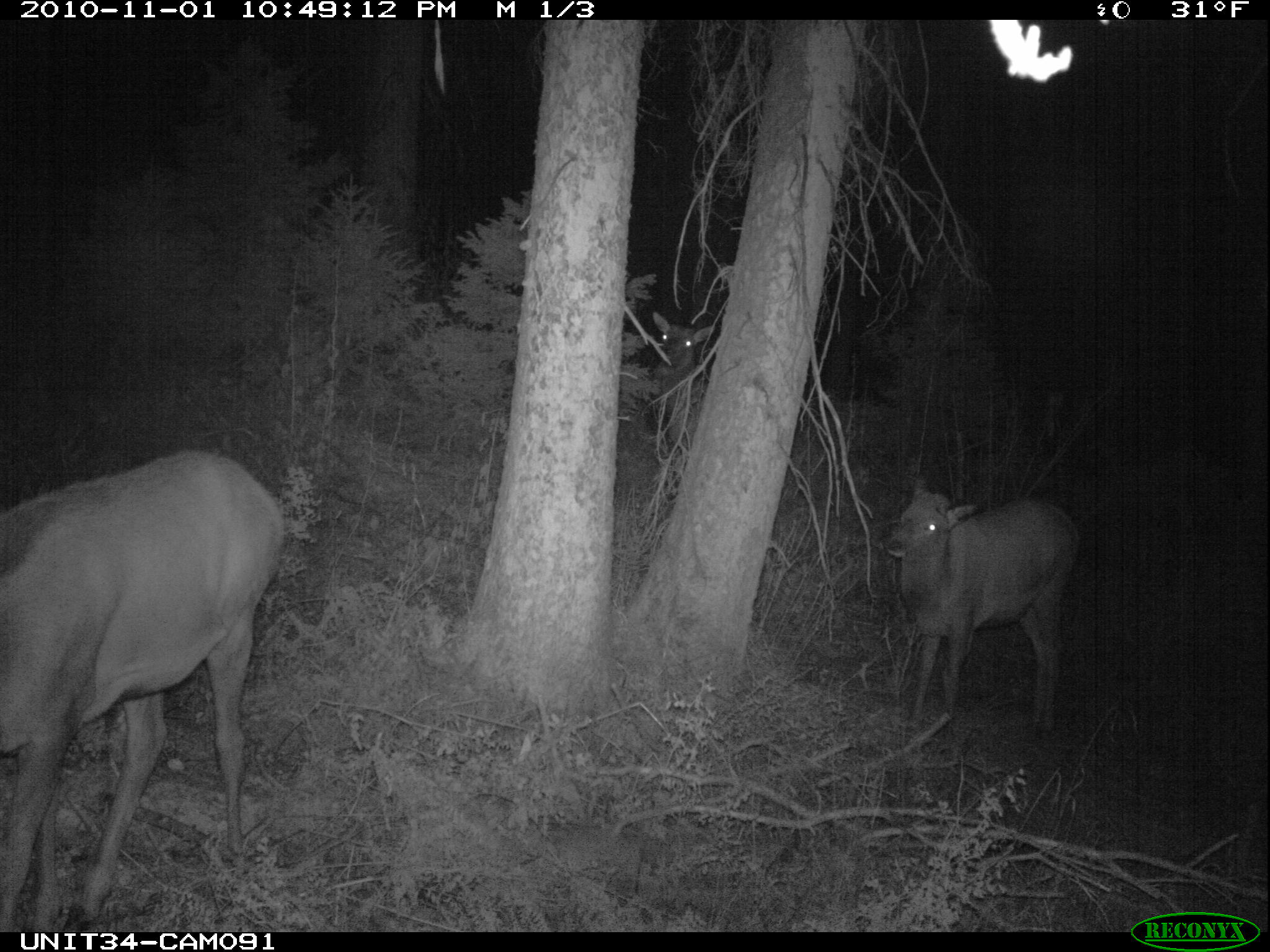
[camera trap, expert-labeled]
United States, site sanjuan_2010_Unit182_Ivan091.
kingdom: Animalia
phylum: Chordata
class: Mammalia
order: Artiodactyla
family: Cervidae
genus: Cervus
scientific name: Cervus elaphus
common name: red deer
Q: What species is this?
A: Cervus elaphus (red deer).